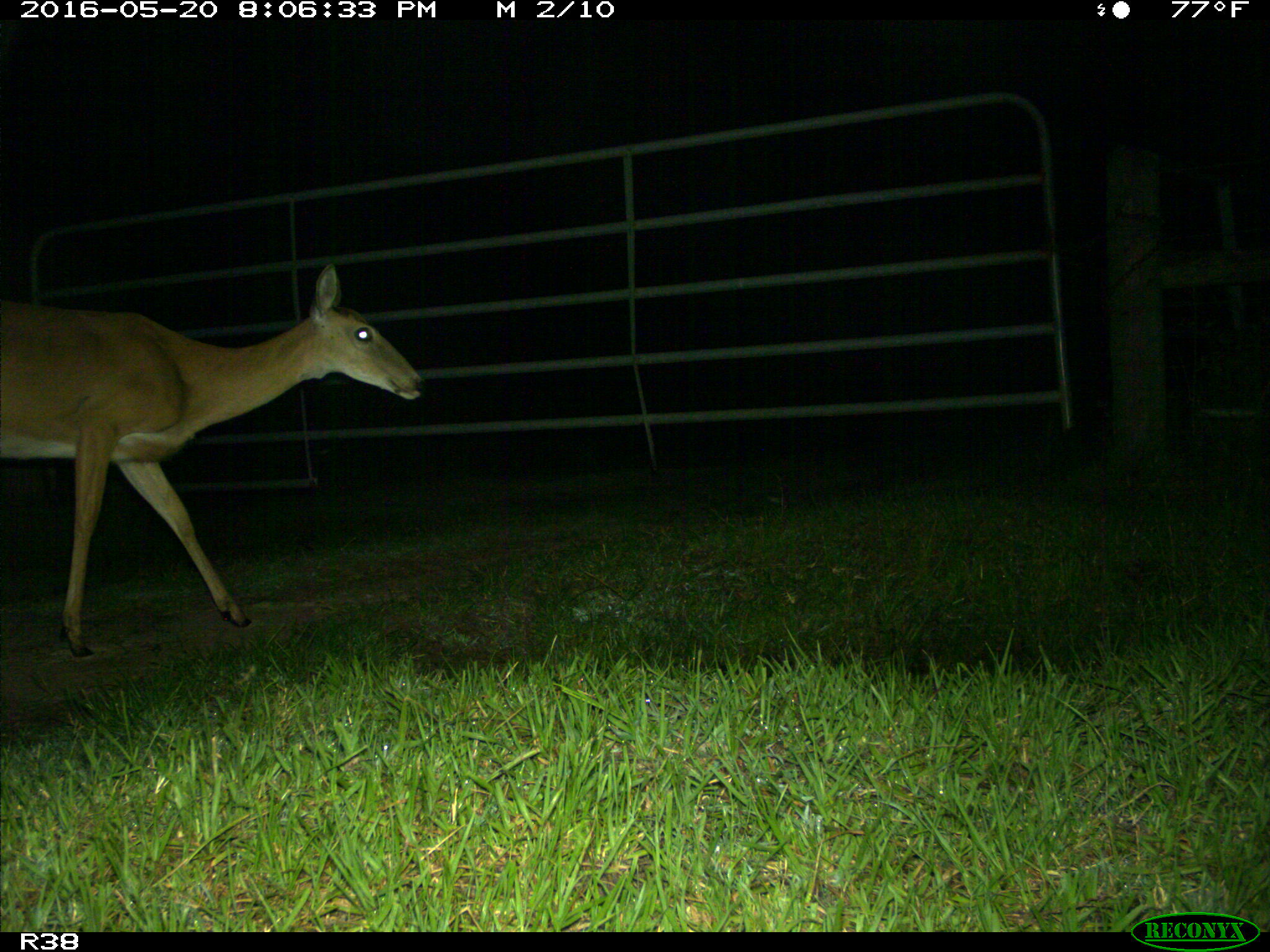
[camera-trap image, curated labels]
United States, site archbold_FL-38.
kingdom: Animalia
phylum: Chordata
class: Mammalia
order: Artiodactyla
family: Cervidae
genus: Odocoileus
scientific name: Odocoileus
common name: deer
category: unidentified deer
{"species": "unidentified deer (deer) (Odocoileus)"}